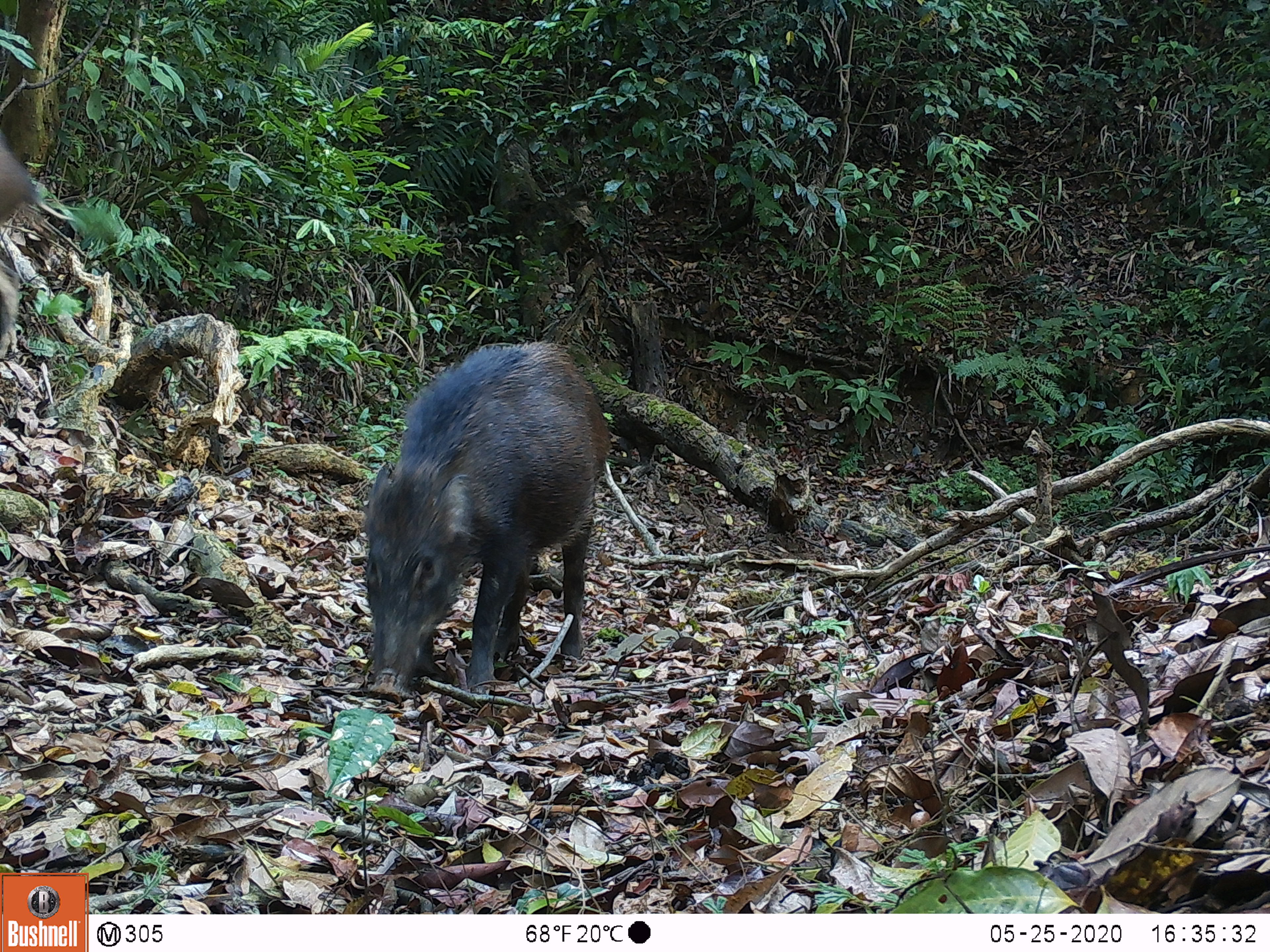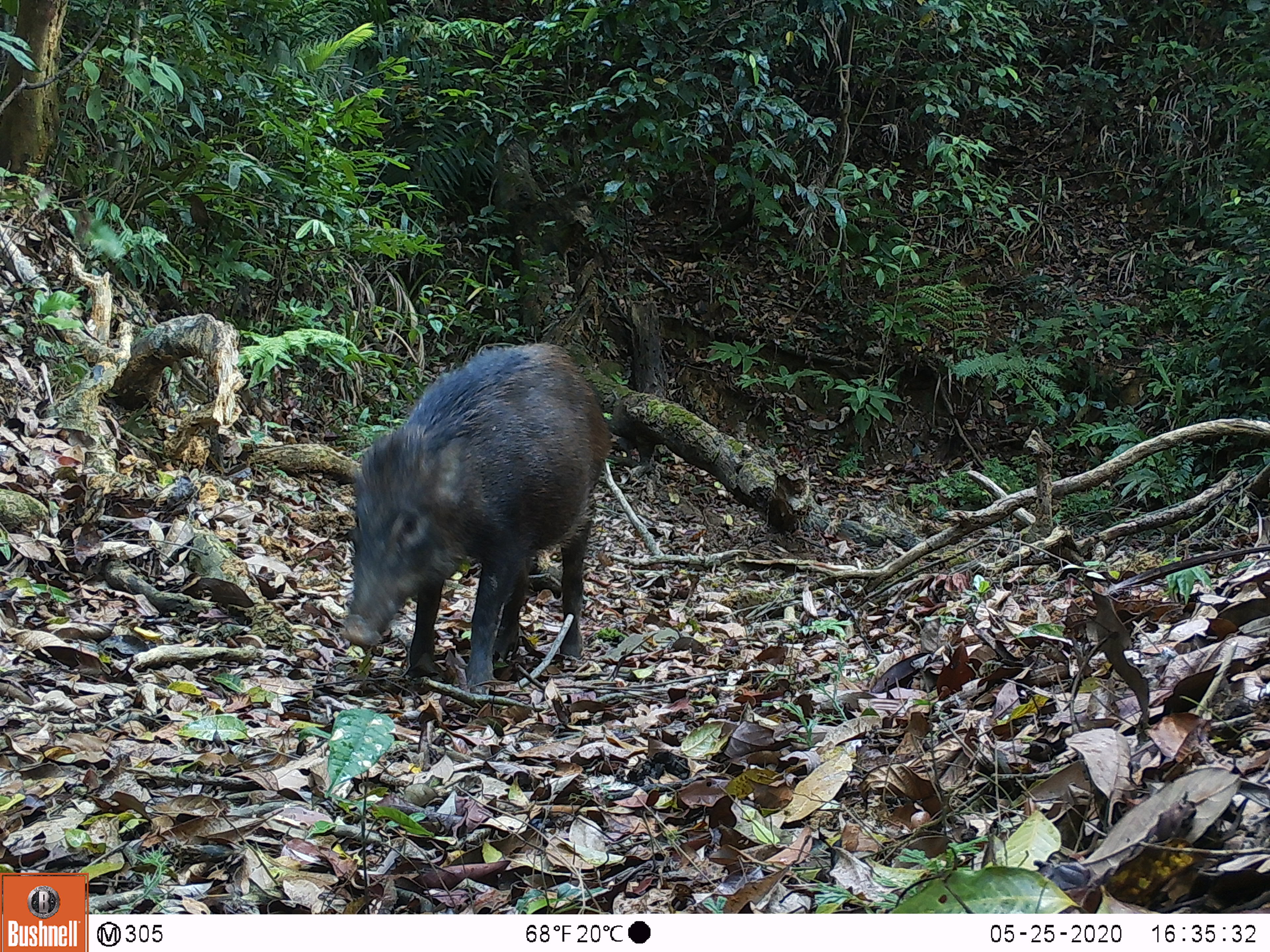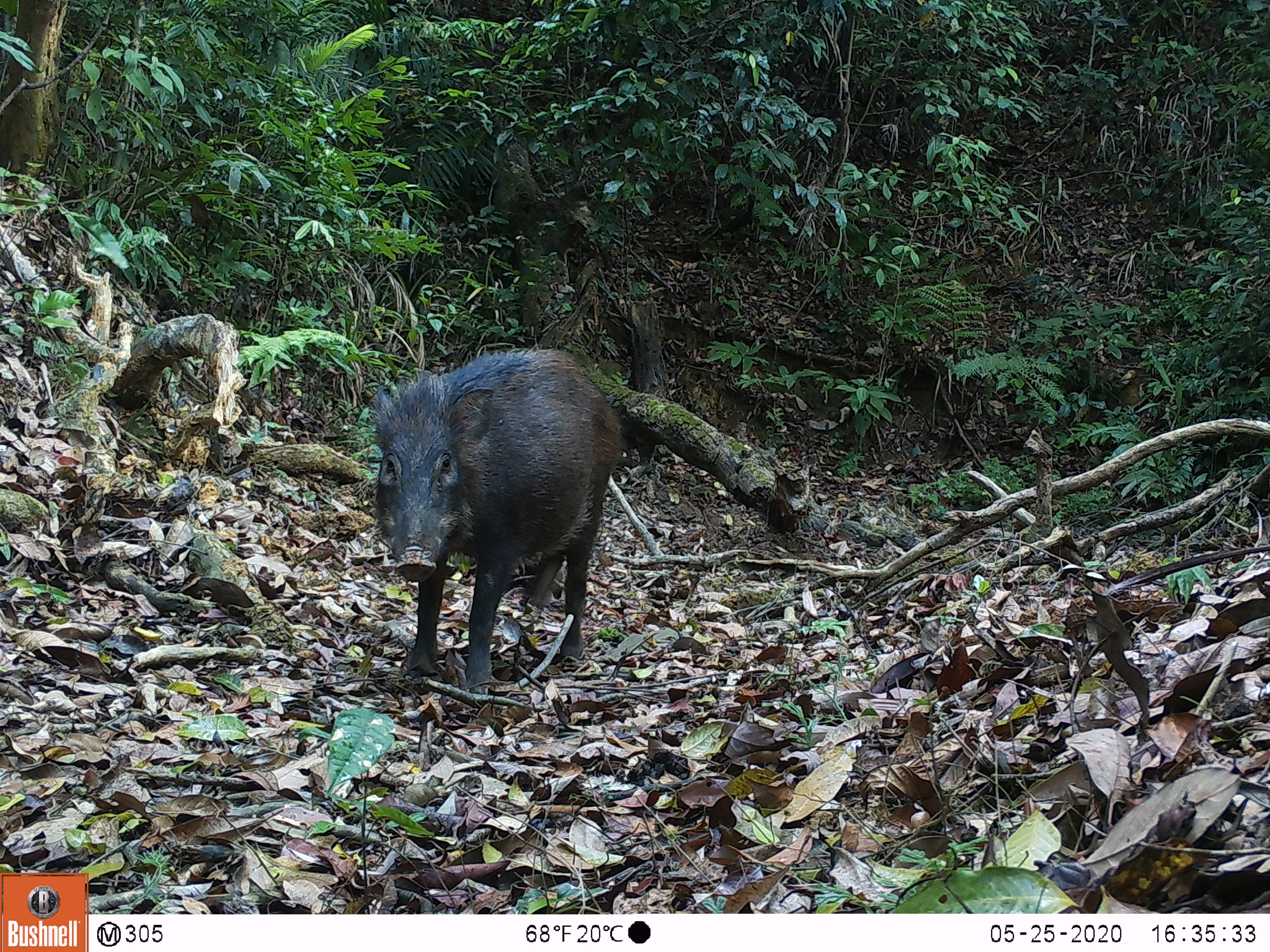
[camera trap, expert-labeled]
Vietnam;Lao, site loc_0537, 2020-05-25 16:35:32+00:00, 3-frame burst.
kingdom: Animalia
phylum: Chordata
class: Mammalia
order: Artiodactyla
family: Suidae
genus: Sus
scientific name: Sus scrofa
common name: eurasian wild pig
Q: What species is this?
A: Eurasian wild pig (Sus scrofa).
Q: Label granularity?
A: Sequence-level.